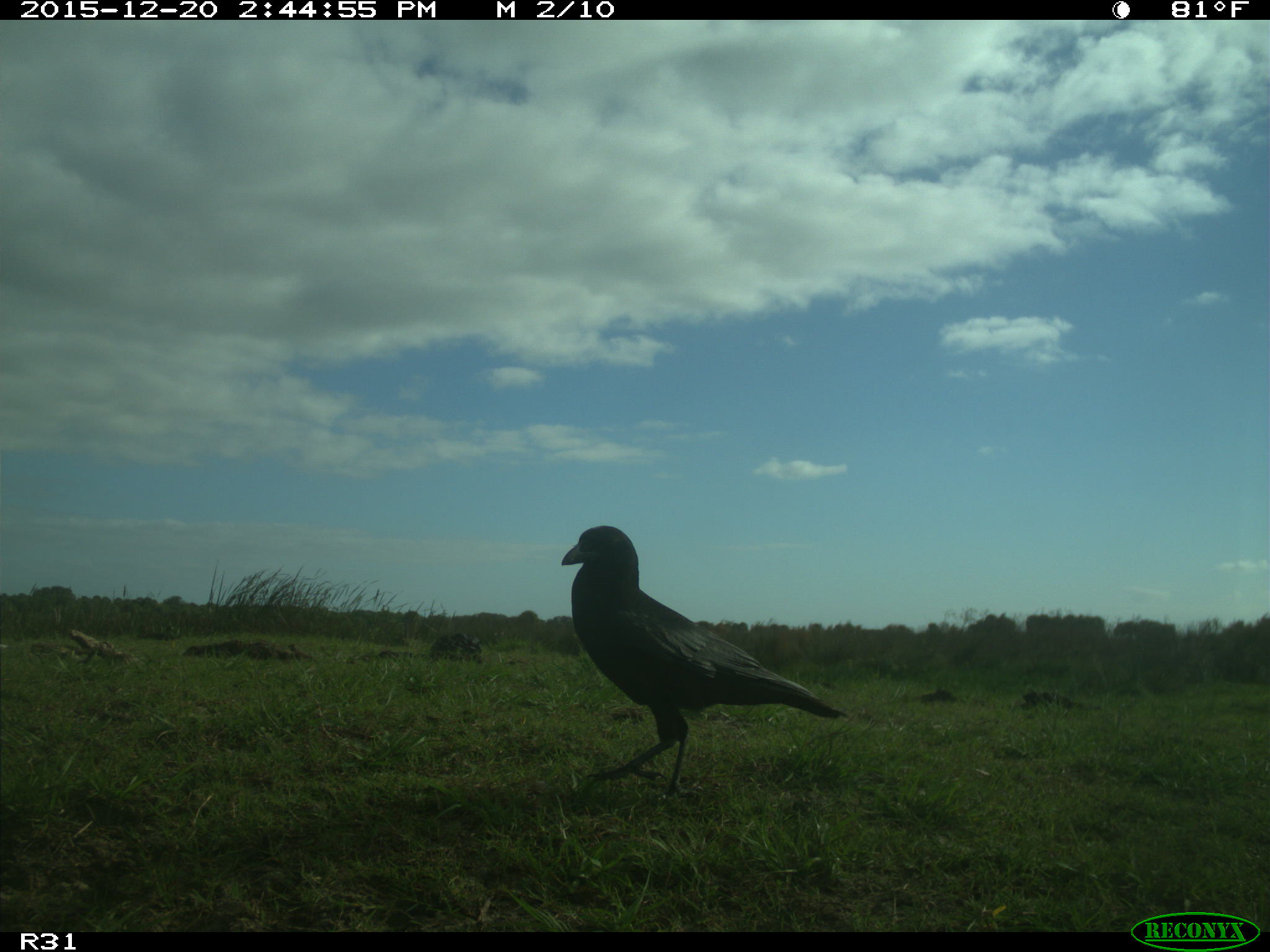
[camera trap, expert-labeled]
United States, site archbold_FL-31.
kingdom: Animalia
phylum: Chordata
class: Aves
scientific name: Aves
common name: birds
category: unidentified bird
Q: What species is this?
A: Unidentified bird (birds) (Aves).